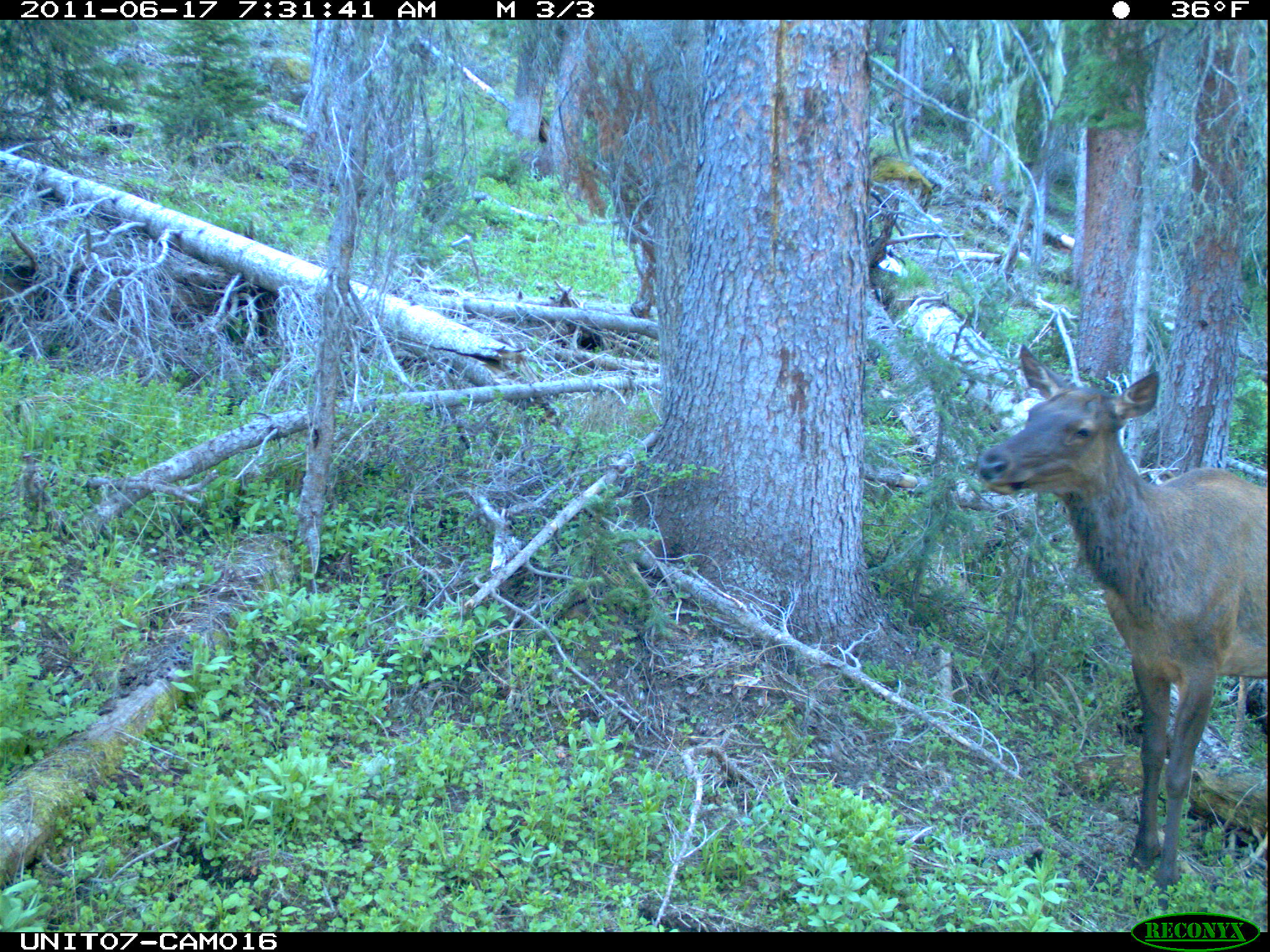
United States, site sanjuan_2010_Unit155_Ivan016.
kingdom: Animalia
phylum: Chordata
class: Mammalia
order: Artiodactyla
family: Cervidae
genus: Cervus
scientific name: Cervus elaphus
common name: red deer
Cervus elaphus (red deer).